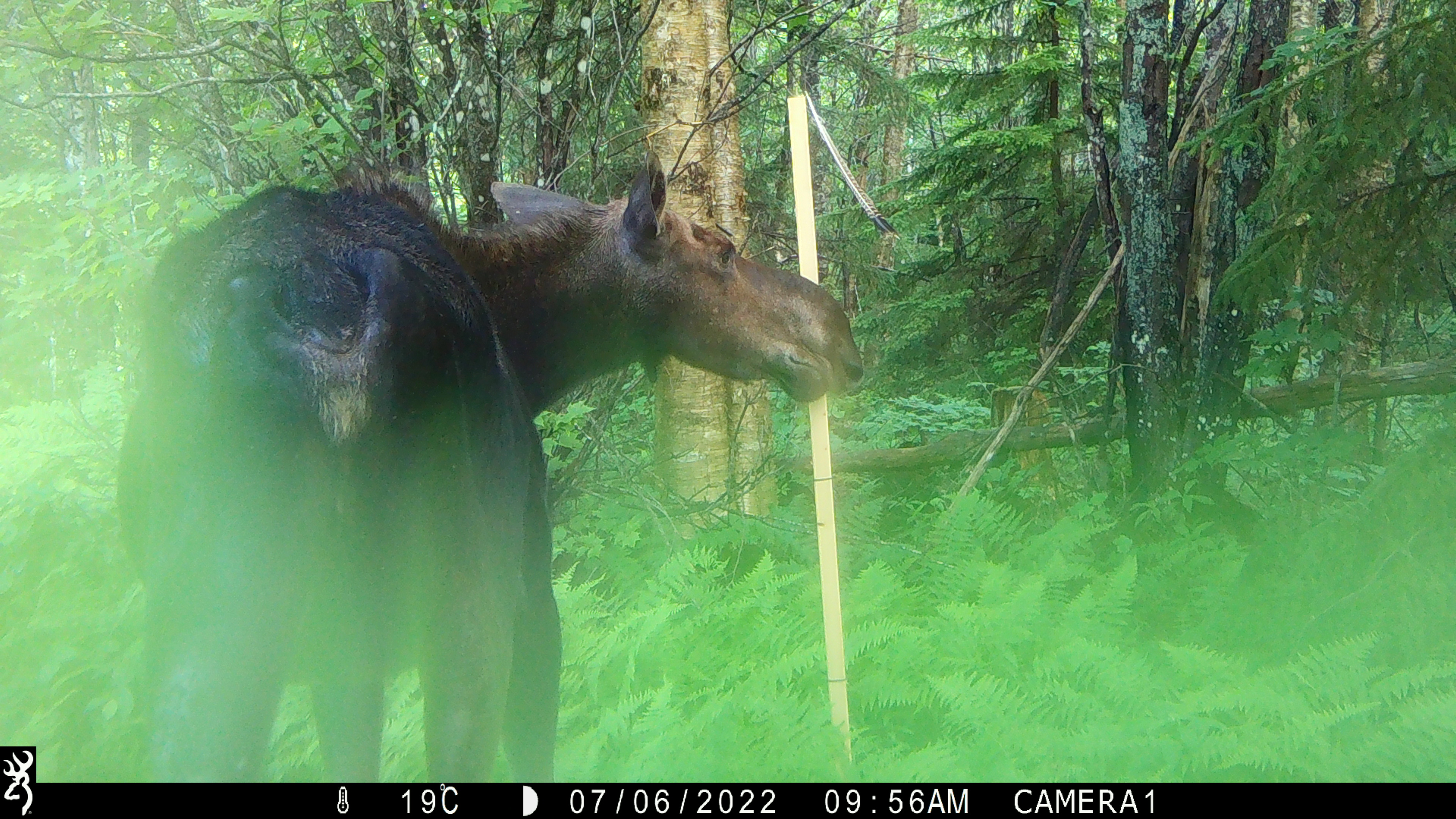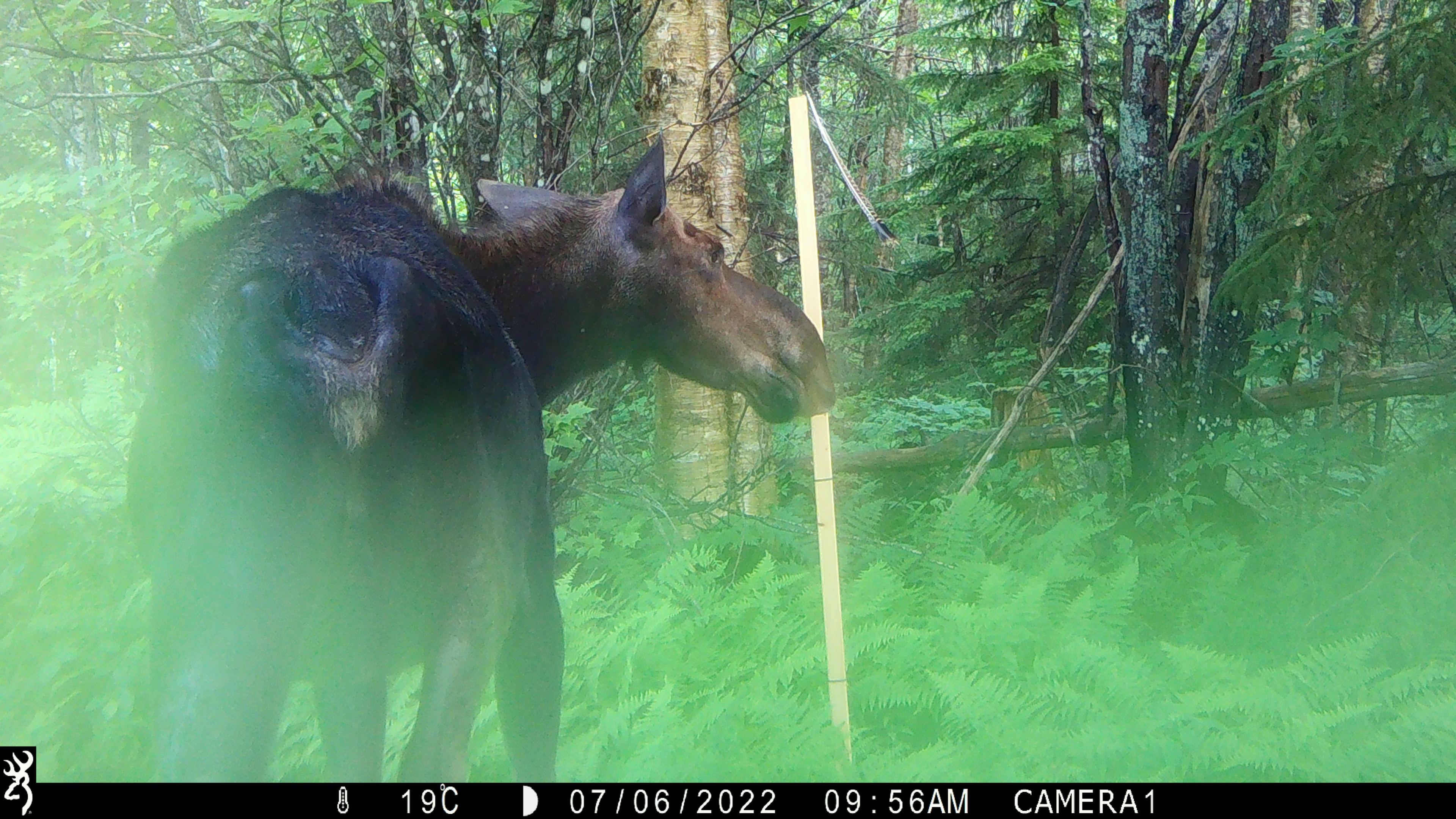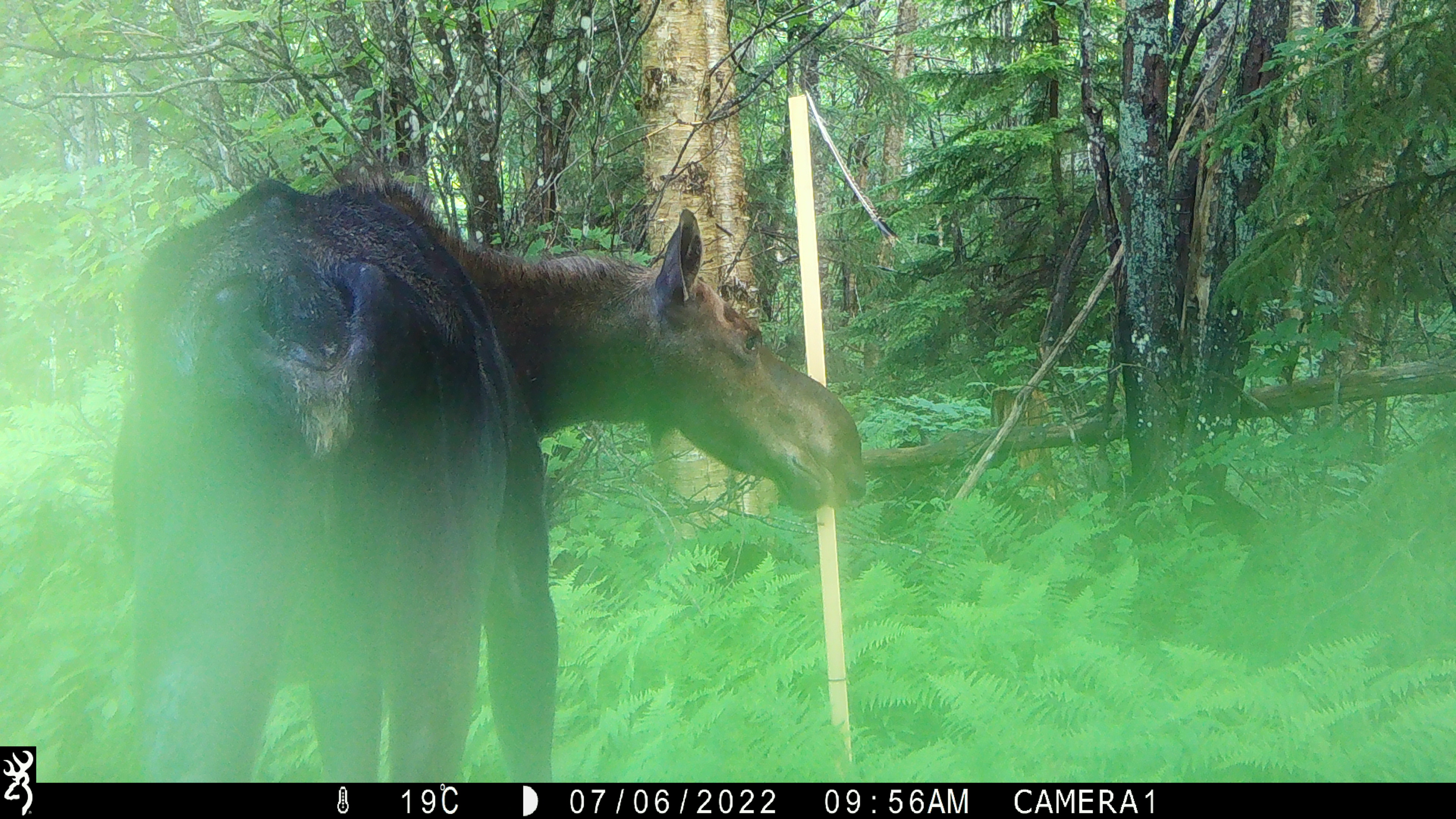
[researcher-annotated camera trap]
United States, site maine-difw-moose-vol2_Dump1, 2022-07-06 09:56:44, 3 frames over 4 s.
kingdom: Animalia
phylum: Chordata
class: Mammalia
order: Artiodactyla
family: Cervidae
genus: Alces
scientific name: Alces alces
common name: moose